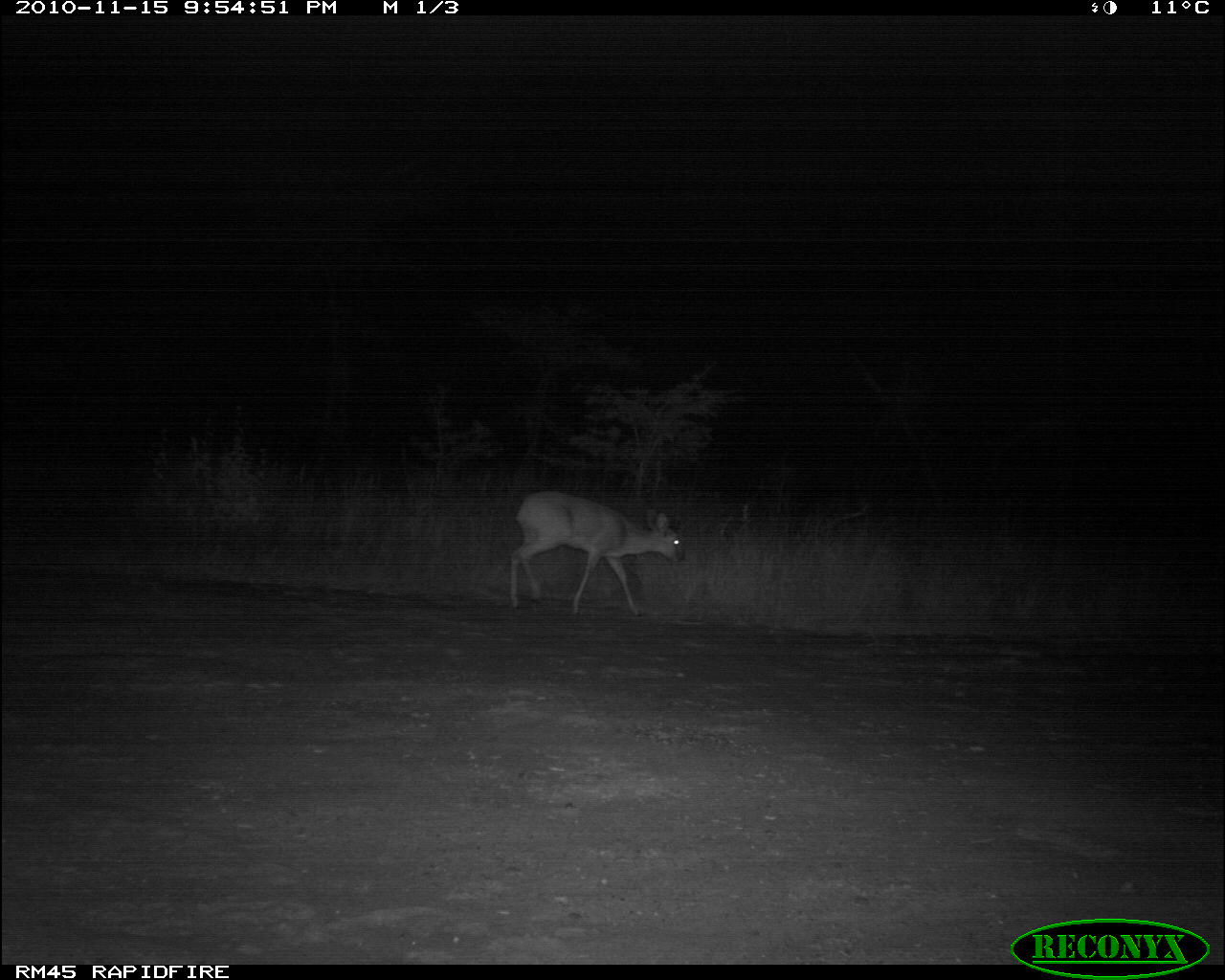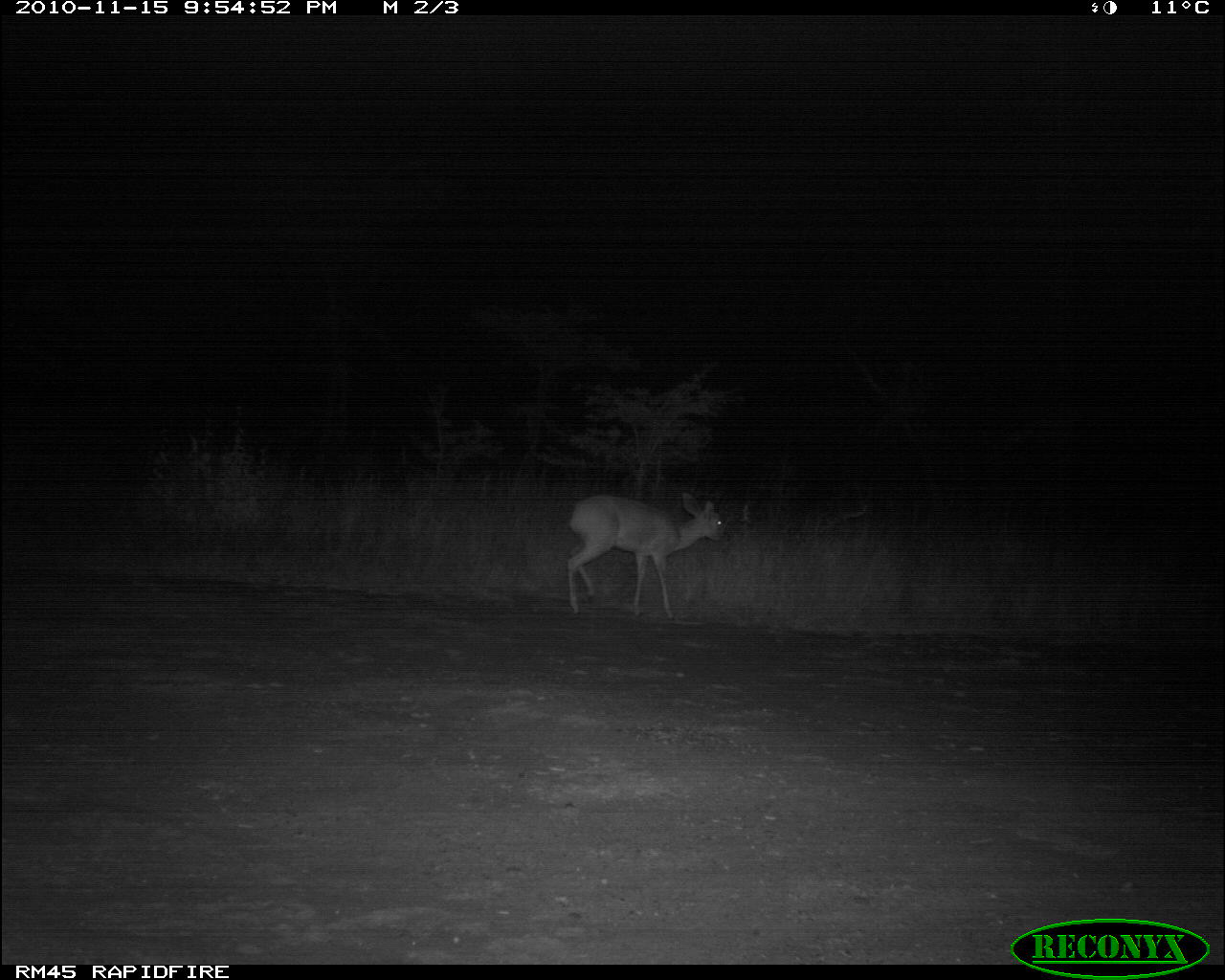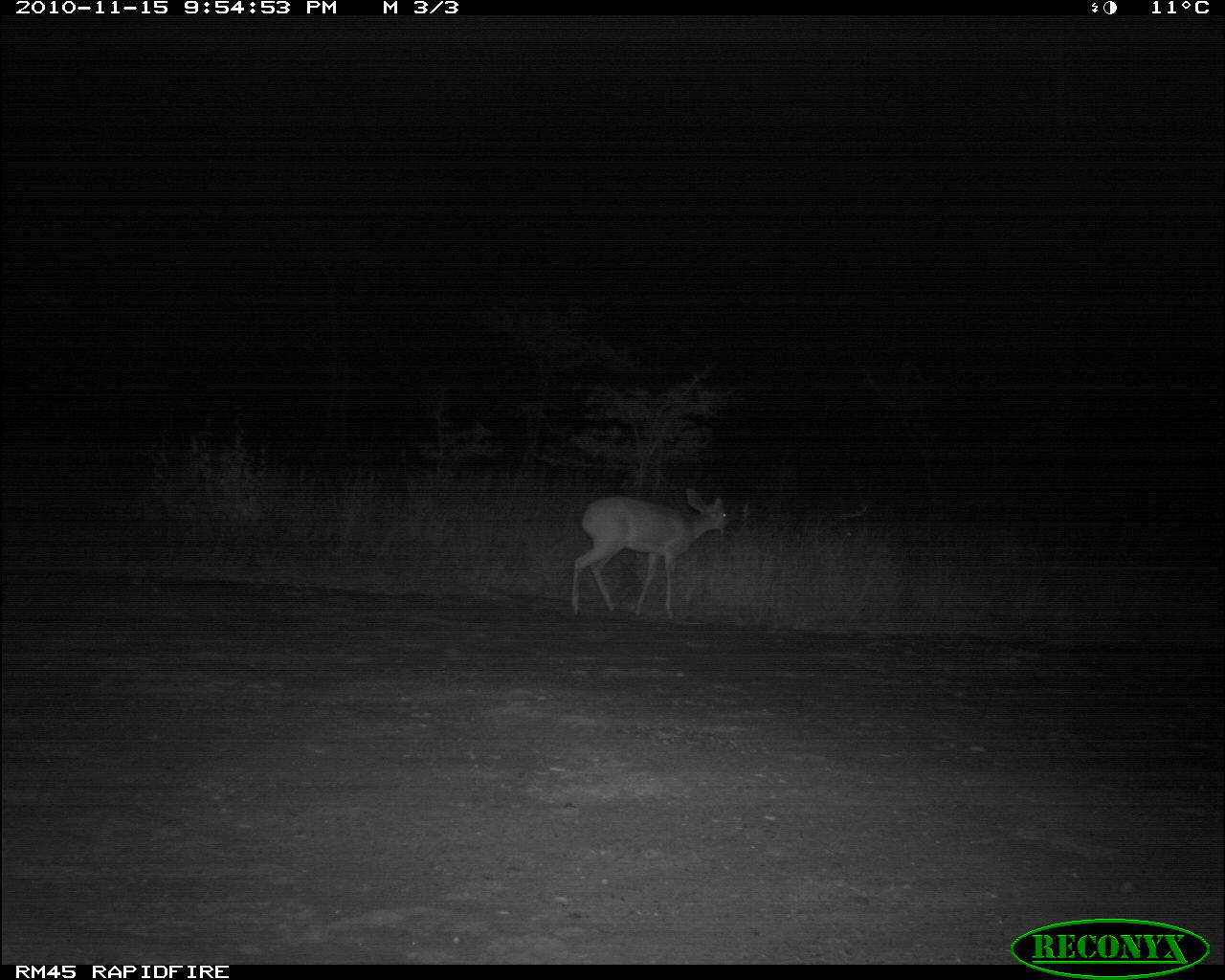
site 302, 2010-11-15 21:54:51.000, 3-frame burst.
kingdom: Animalia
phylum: Chordata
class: Mammalia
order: Artiodactyla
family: Bovidae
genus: Raphicerus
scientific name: Raphicerus campestris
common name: steenbok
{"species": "Raphicerus campestris (steenbok)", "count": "1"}